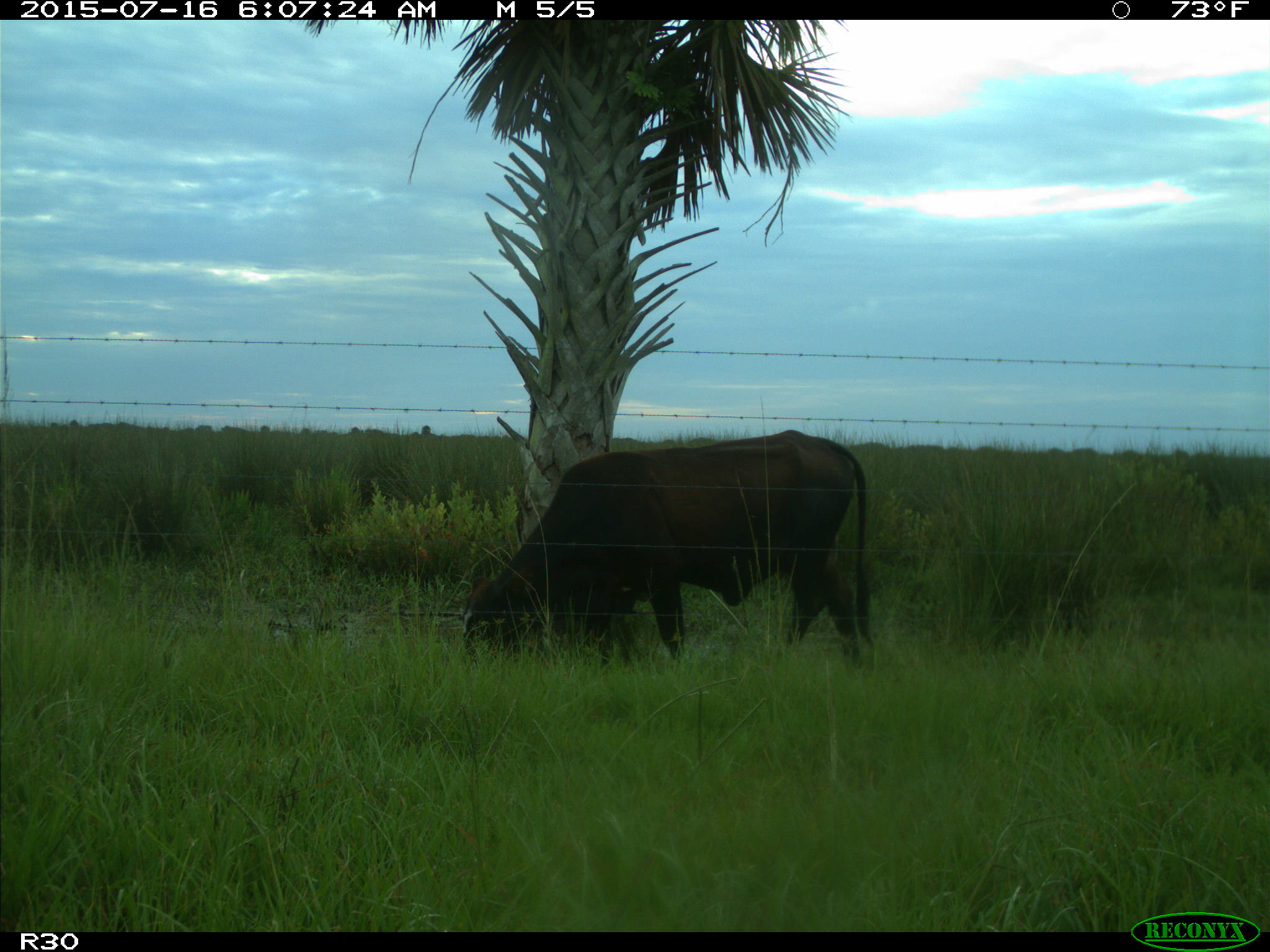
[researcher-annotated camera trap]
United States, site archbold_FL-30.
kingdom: Animalia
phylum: Chordata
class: Mammalia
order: Artiodactyla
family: Bovidae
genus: Bos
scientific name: Bos taurus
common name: domestic cow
Bos taurus (domestic cow).